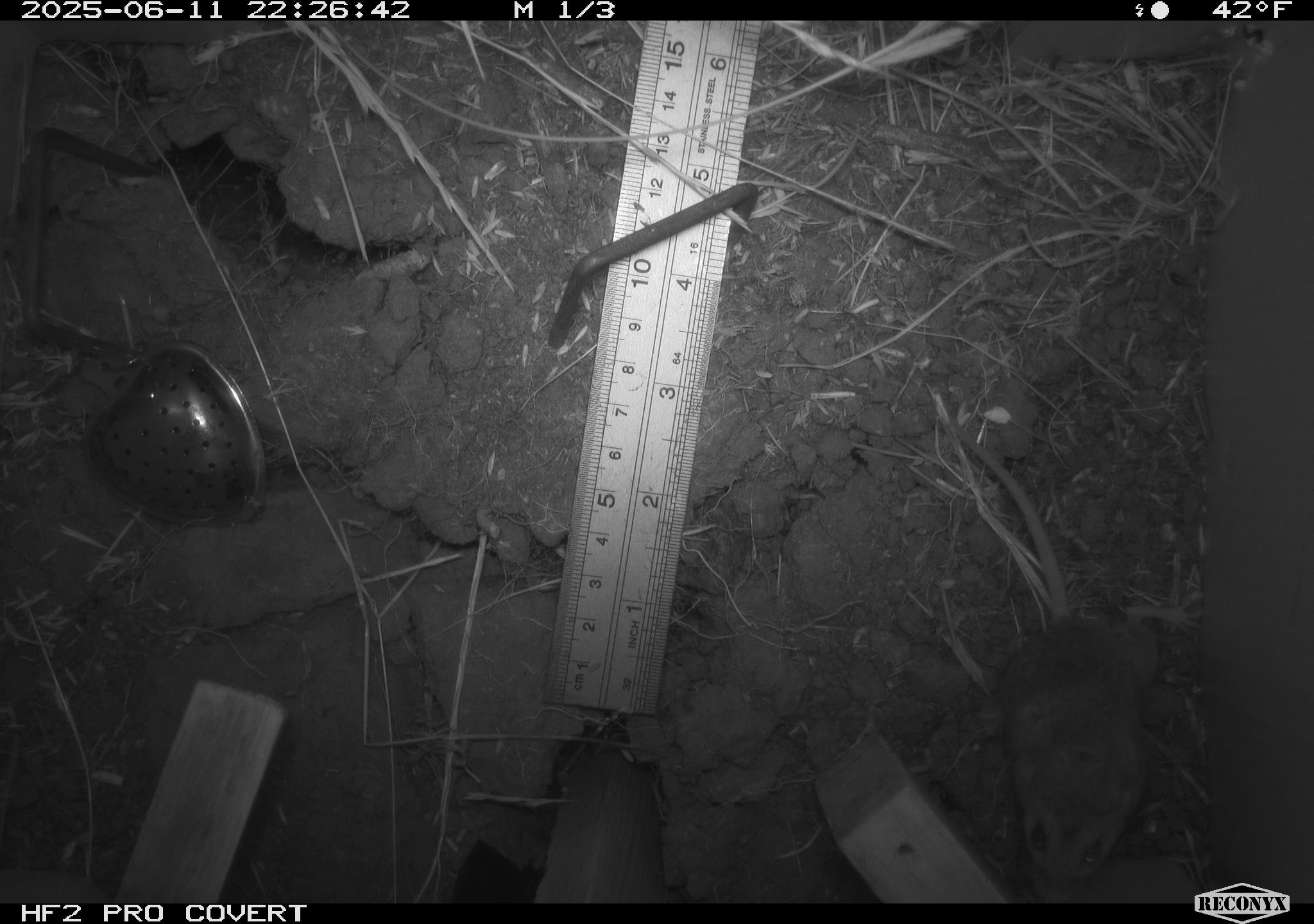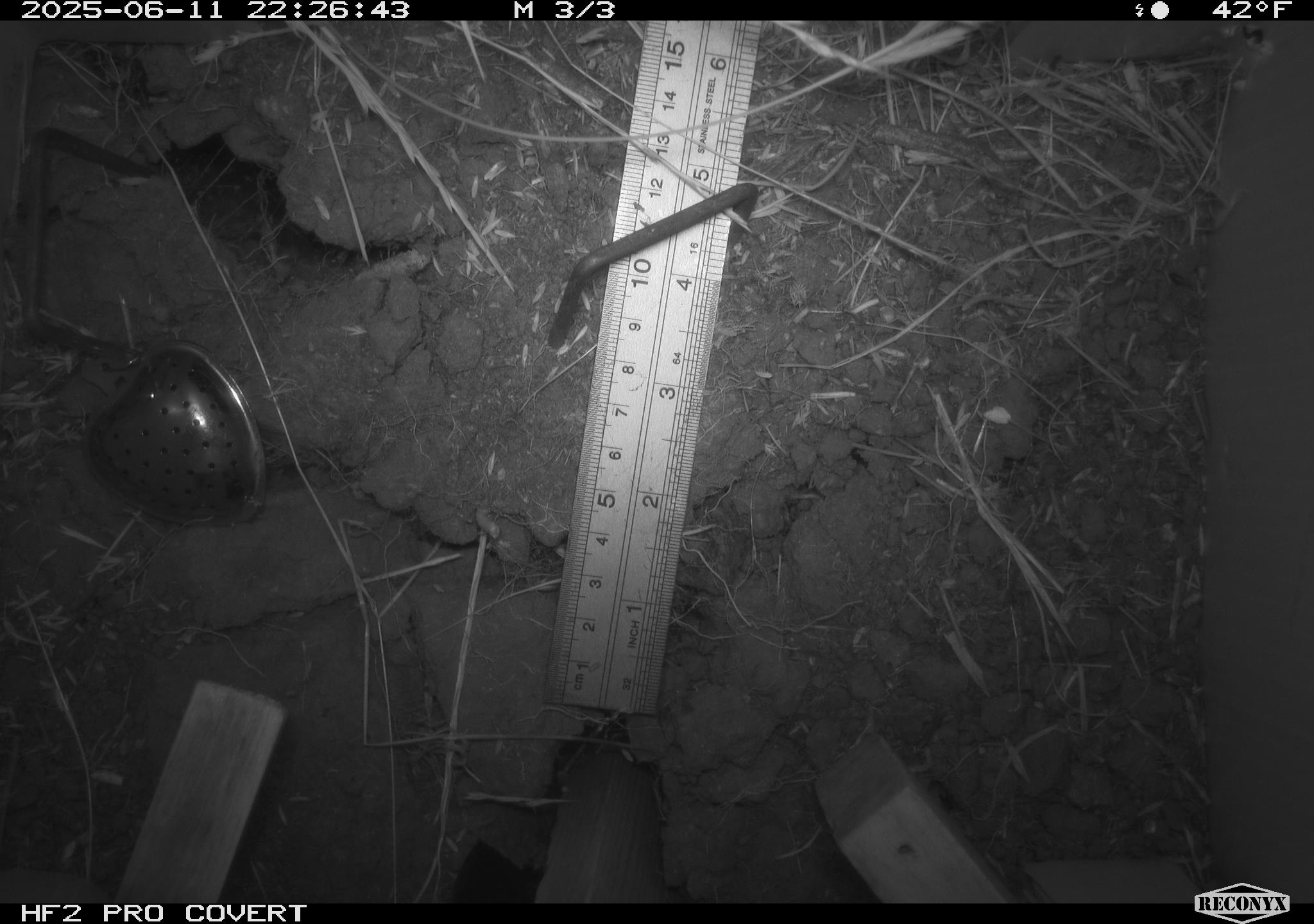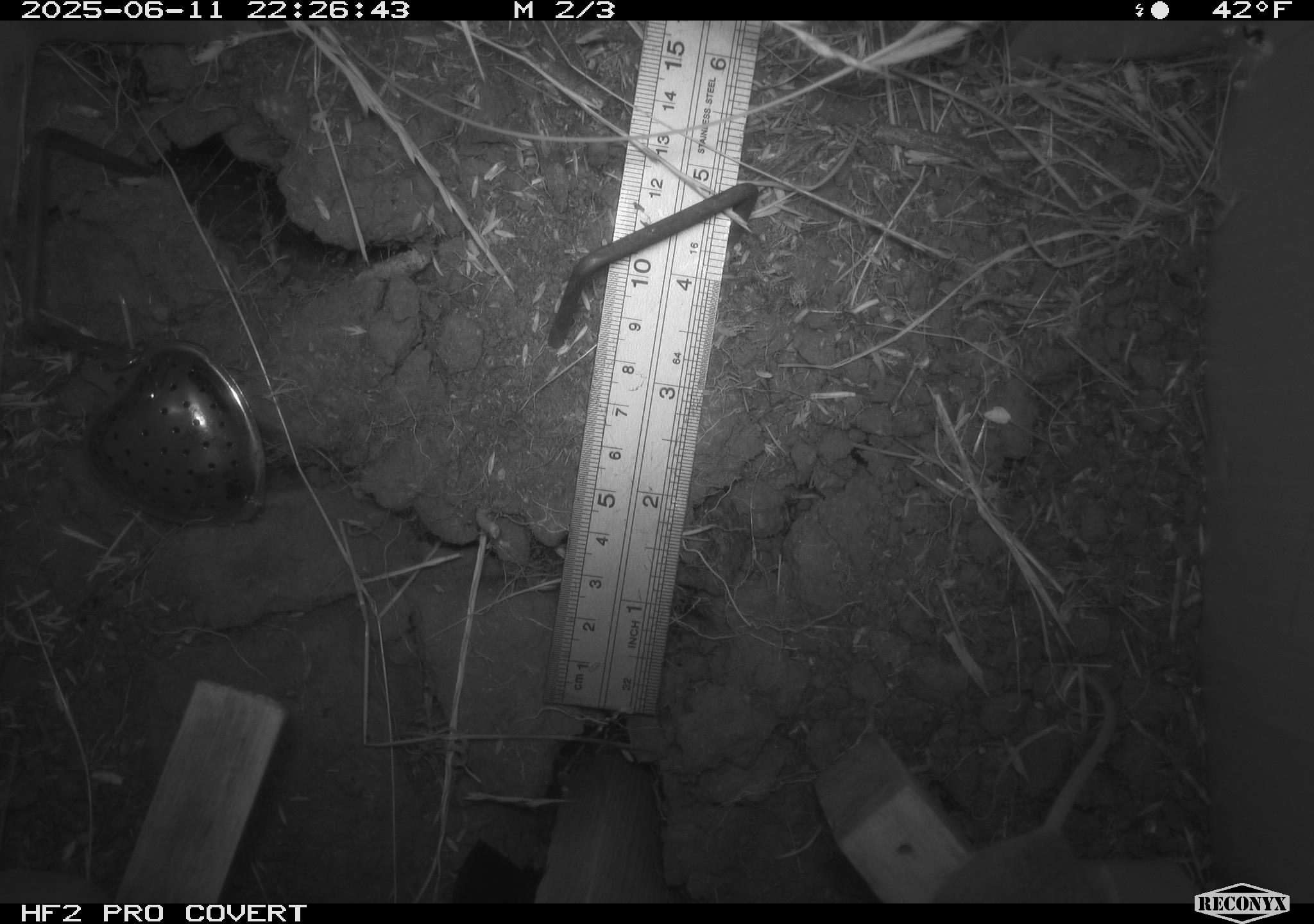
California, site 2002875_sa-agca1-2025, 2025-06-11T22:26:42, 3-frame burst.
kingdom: Animalia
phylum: Chordata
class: Mammalia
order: Rodentia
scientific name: Rodentia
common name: mouse species